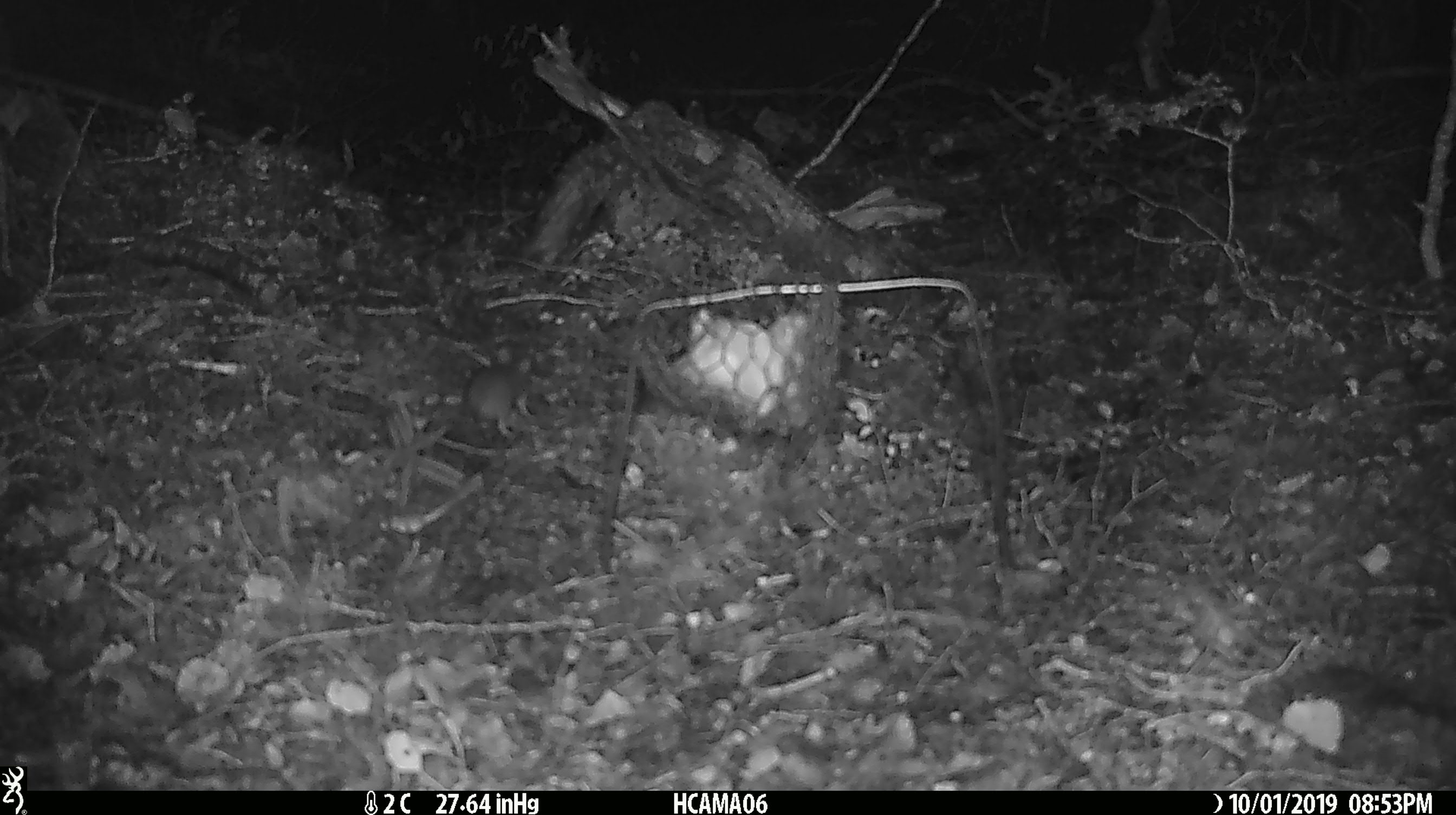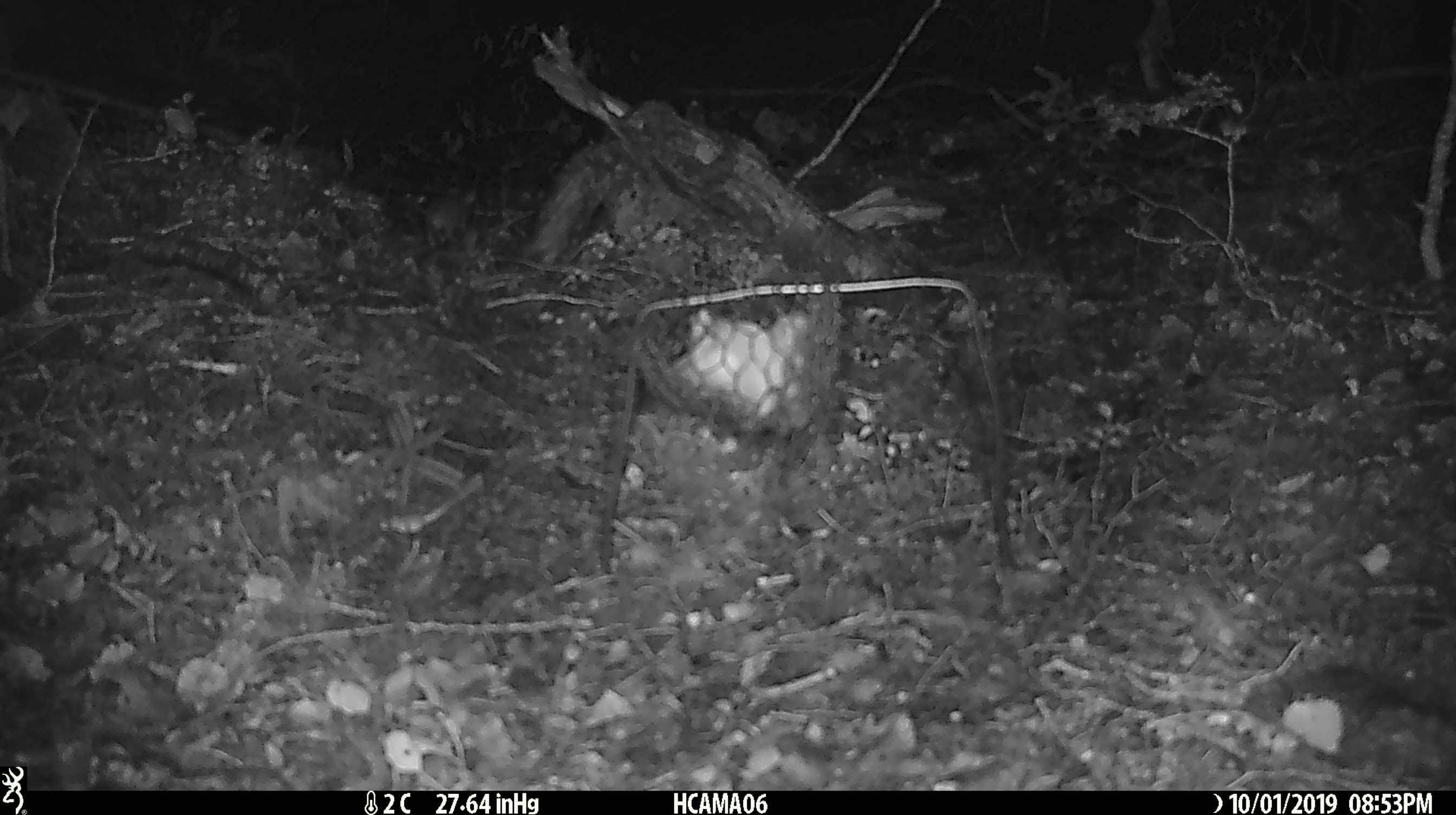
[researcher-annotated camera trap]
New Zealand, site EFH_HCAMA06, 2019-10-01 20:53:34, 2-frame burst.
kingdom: Animalia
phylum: Chordata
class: Mammalia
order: Rodentia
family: Muridae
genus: Mus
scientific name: Mus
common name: mouse